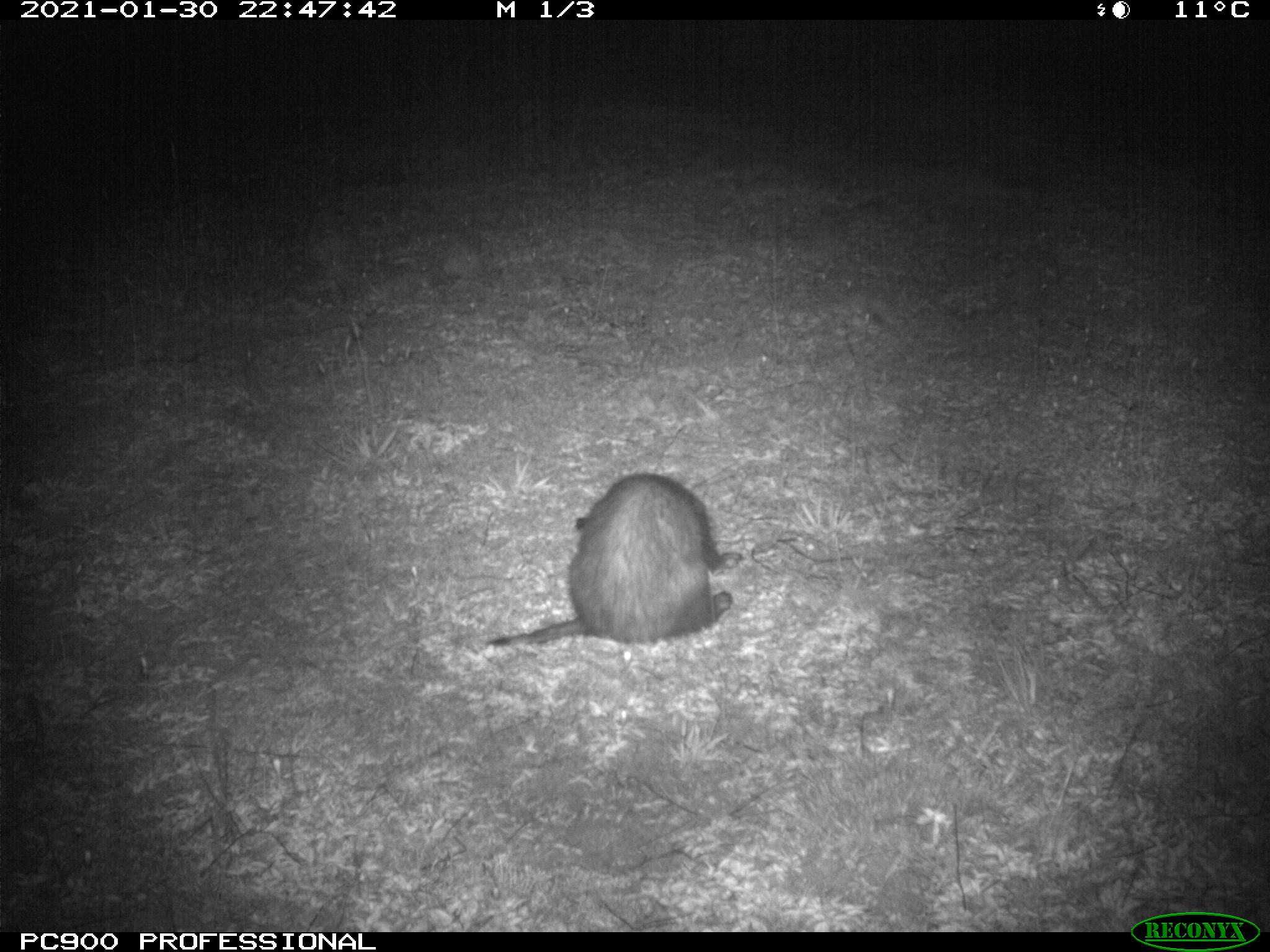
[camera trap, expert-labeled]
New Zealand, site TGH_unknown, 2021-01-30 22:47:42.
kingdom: Animalia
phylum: Chordata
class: Mammalia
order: Carnivora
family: Mustelidae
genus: Mustela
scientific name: Mustela furo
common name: ferret